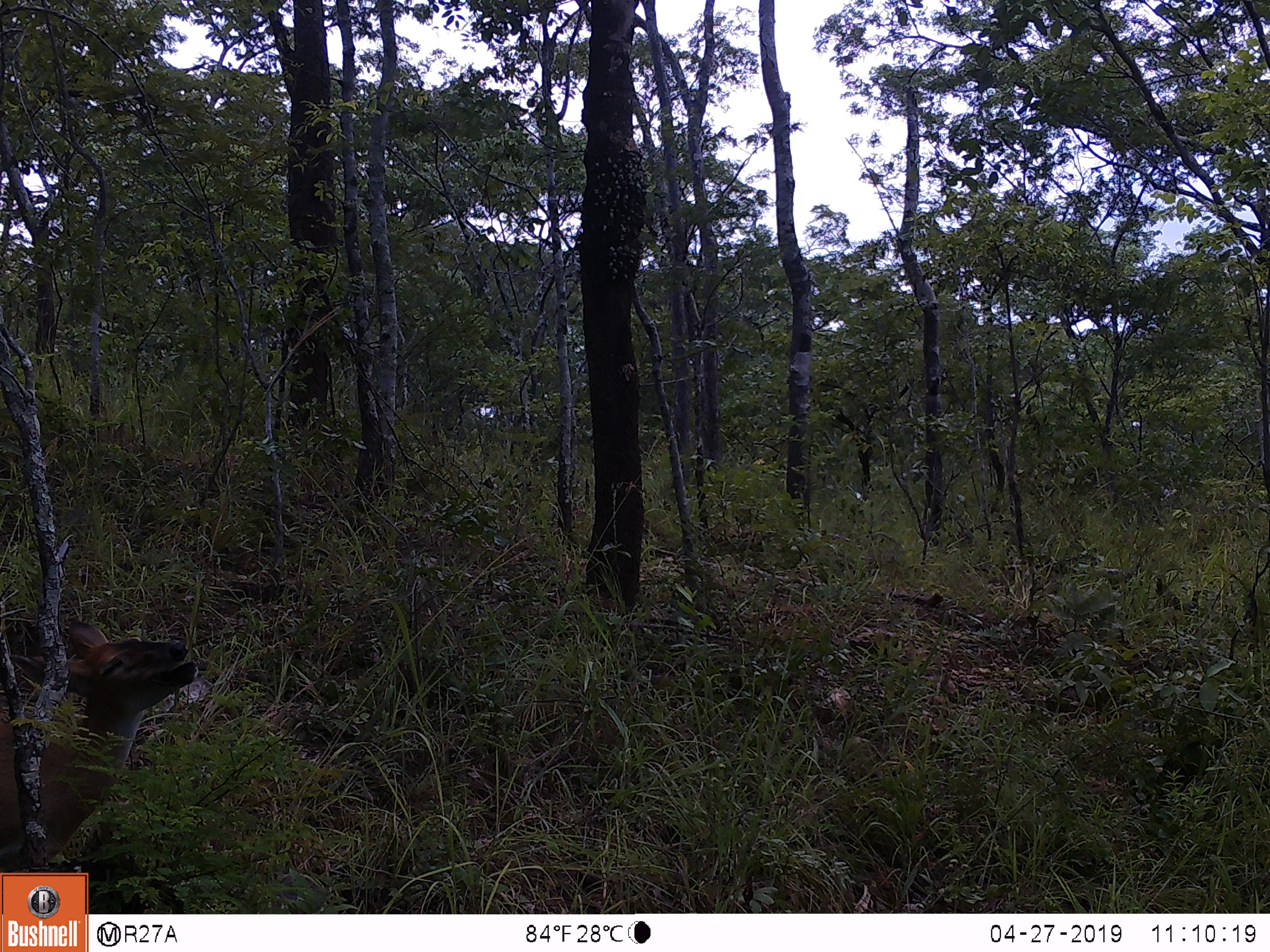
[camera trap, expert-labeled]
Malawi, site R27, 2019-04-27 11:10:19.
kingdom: Animalia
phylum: Chordata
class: Mammalia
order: Artiodactyla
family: Bovidae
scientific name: Antilopinae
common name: small antelope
Small antelope (Antilopinae), count 1.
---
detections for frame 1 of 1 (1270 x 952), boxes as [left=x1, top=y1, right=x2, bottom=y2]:
small antelope: [left=0, top=617, right=216, bottom=869]